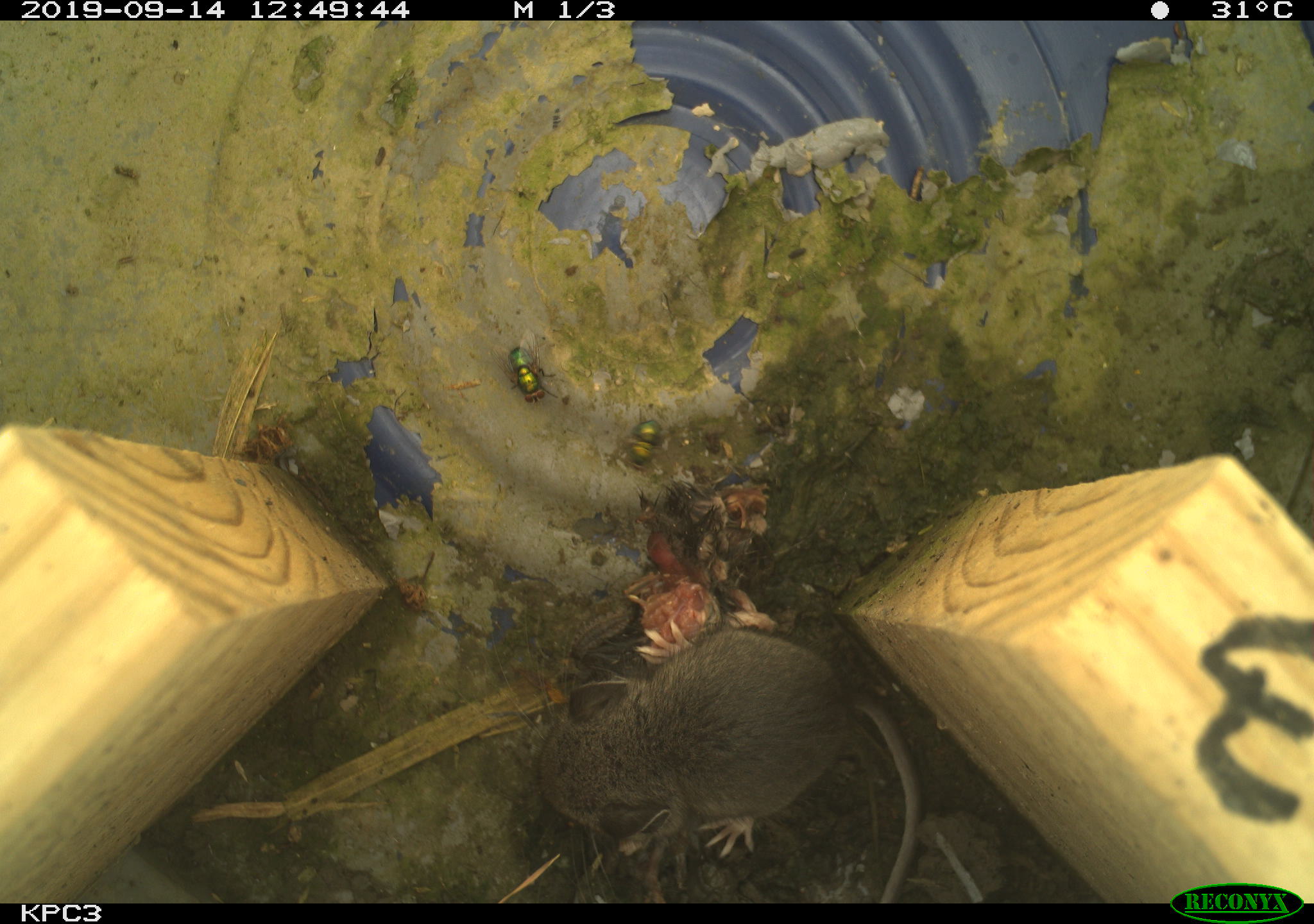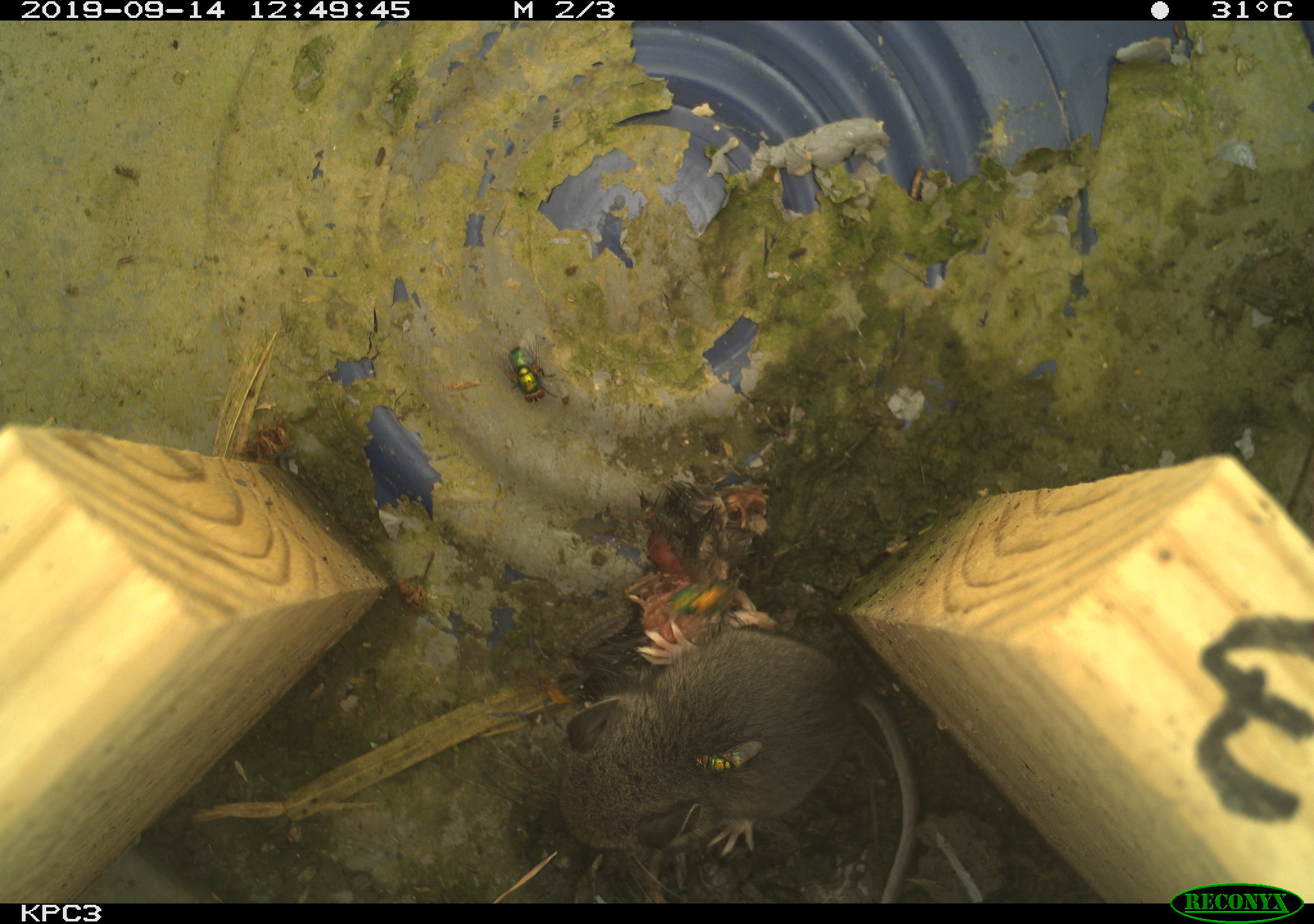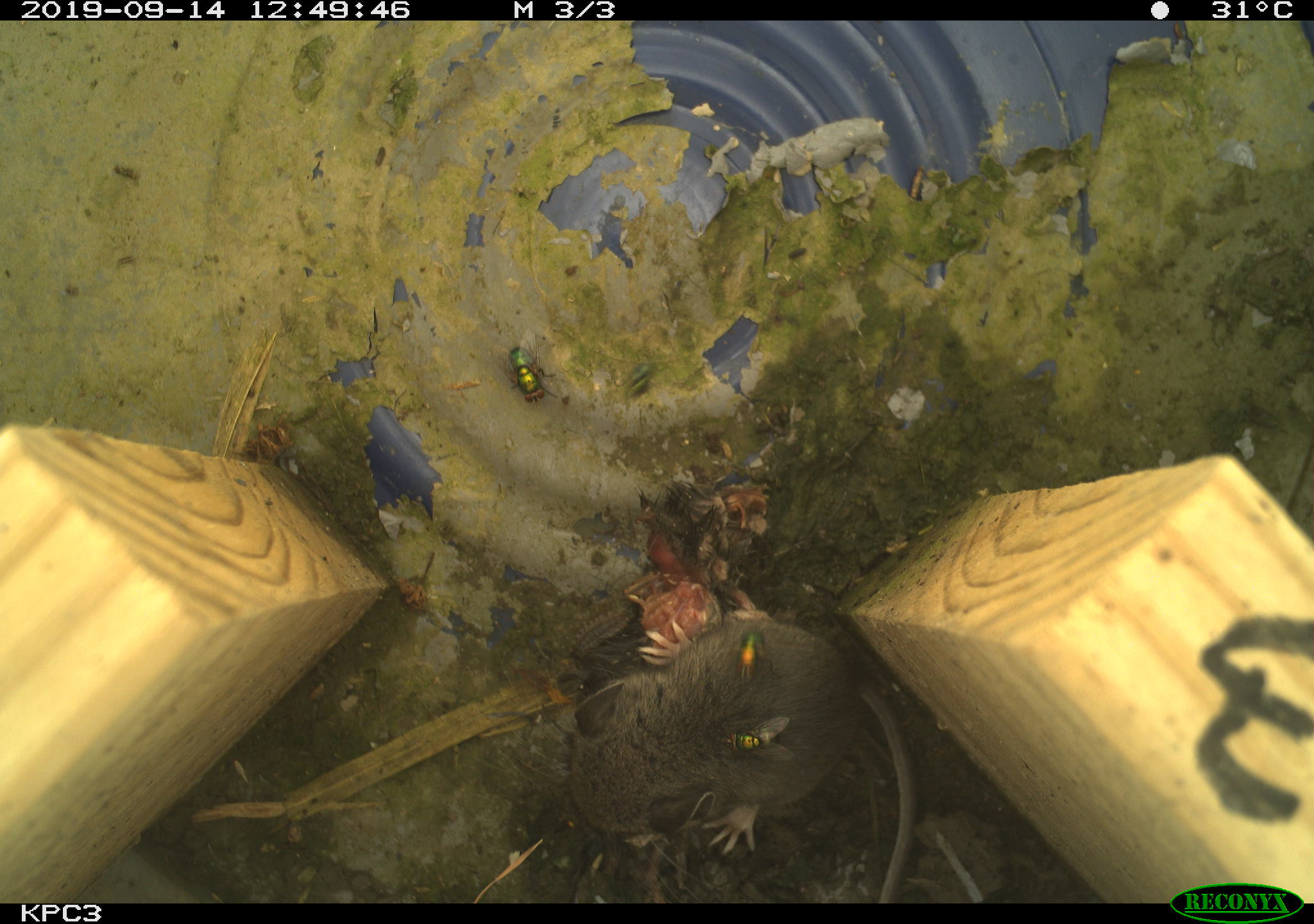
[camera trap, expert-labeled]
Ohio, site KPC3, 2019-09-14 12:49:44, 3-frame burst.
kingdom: Animalia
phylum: Chordata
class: Mammalia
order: Rodentia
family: Cricetidae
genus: Peromyscus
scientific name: Peromyscus leucopus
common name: white-footed mouse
White-footed mouse (Peromyscus leucopus).